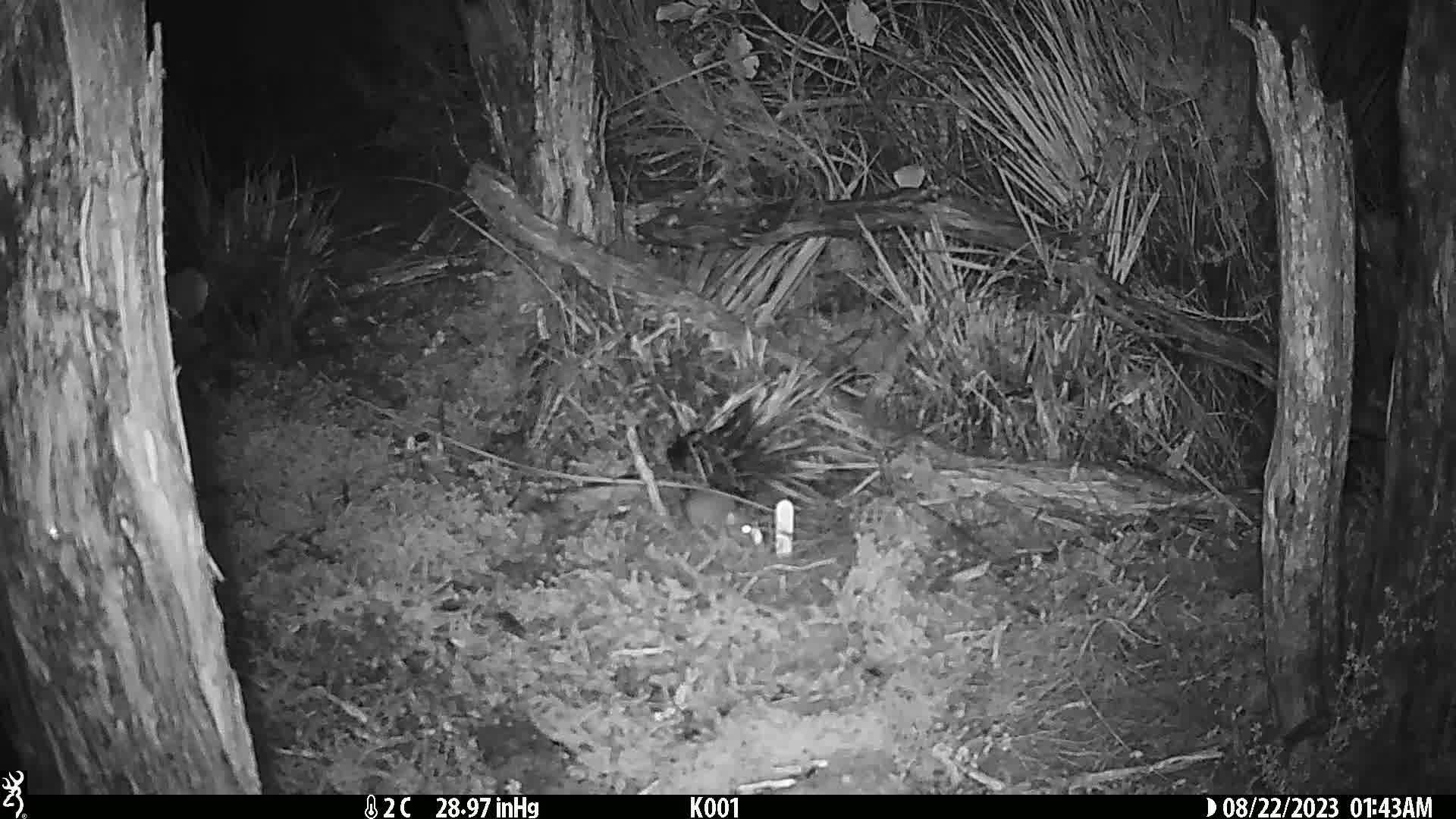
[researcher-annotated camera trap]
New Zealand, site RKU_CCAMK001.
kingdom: Animalia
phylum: Chordata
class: Mammalia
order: Rodentia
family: Muridae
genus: Rattus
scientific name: Rattus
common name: rat